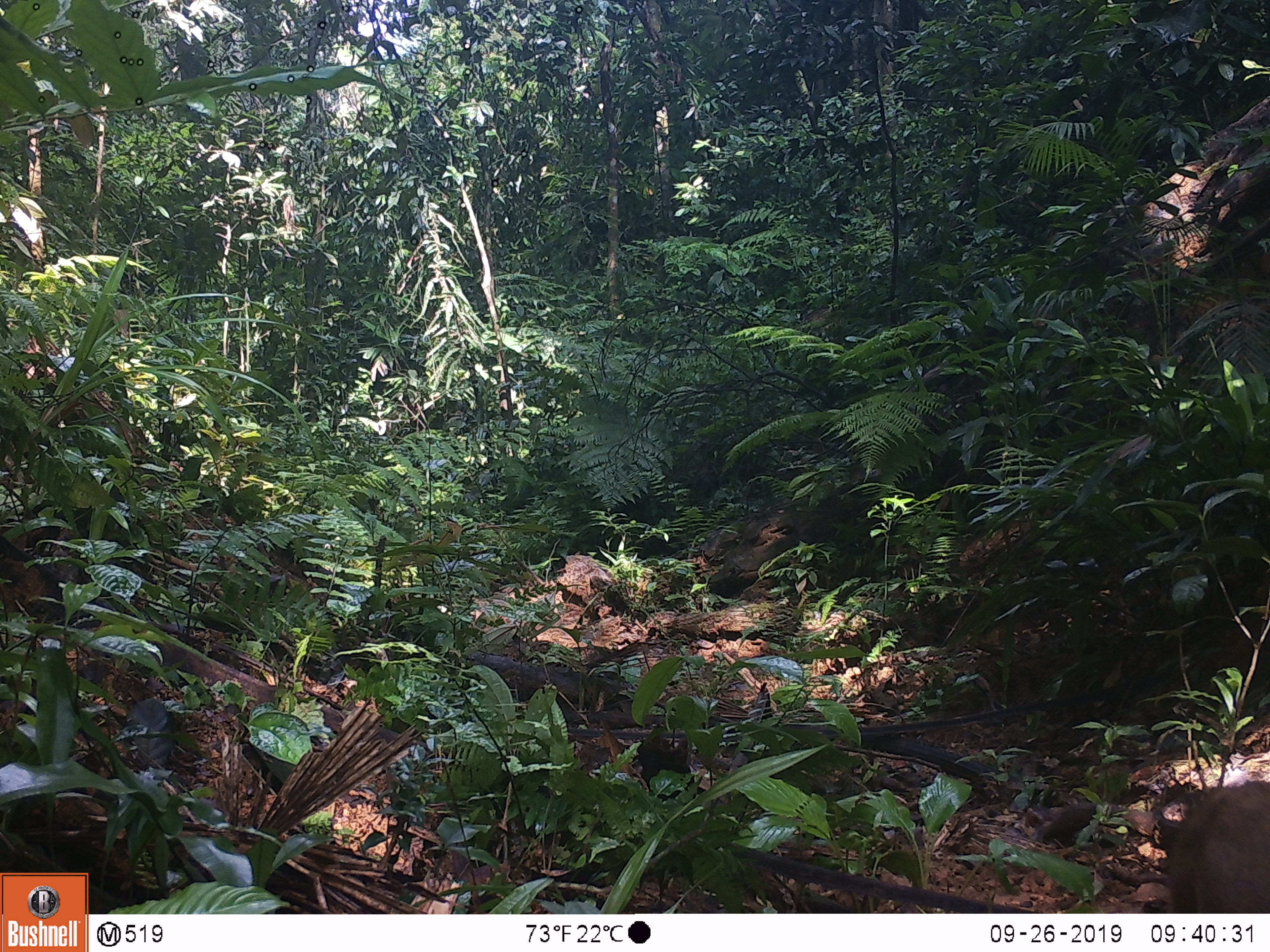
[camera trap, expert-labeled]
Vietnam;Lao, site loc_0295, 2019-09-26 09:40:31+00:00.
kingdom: Animalia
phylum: Chordata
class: Mammalia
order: Artiodactyla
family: Suidae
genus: Sus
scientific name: Sus scrofa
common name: eurasian wild pig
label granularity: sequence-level